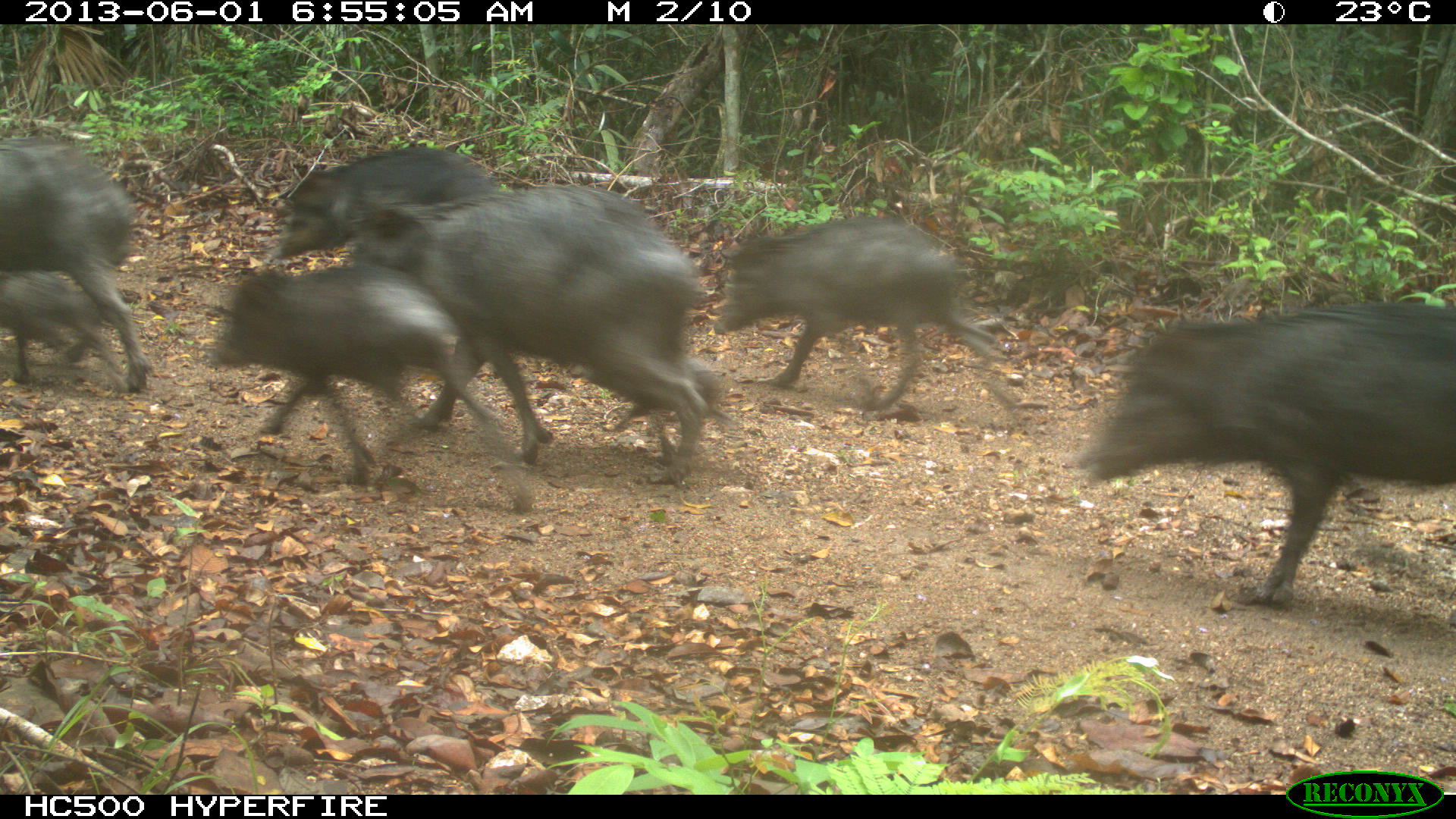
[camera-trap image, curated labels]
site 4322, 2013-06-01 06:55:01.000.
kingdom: Animalia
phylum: Chordata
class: Mammalia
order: Artiodactyla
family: Tayassuidae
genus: Tayassu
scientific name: Tayassu pecari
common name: white-lipped peccary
Tayassu pecari (white-lipped peccary), count 39.